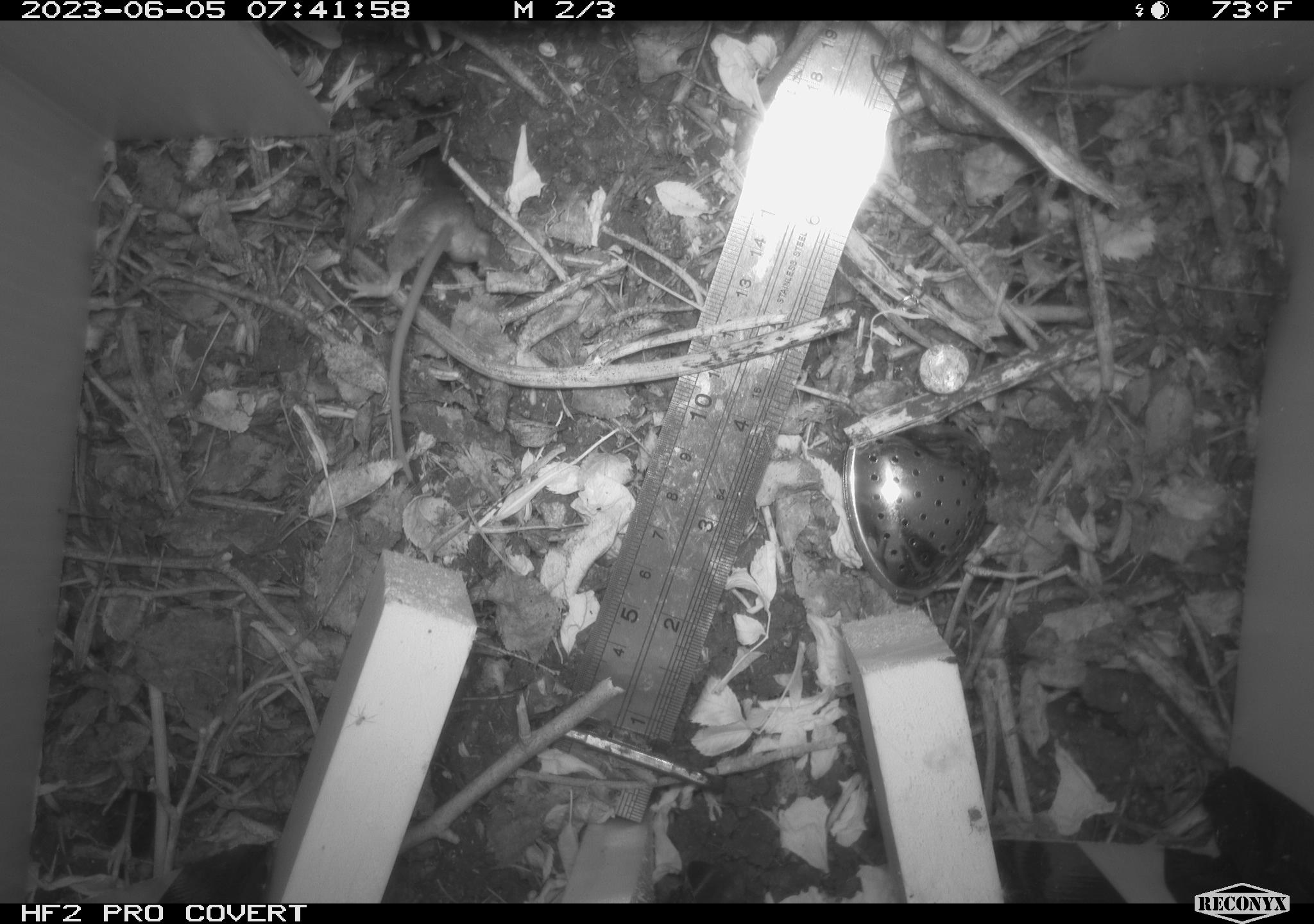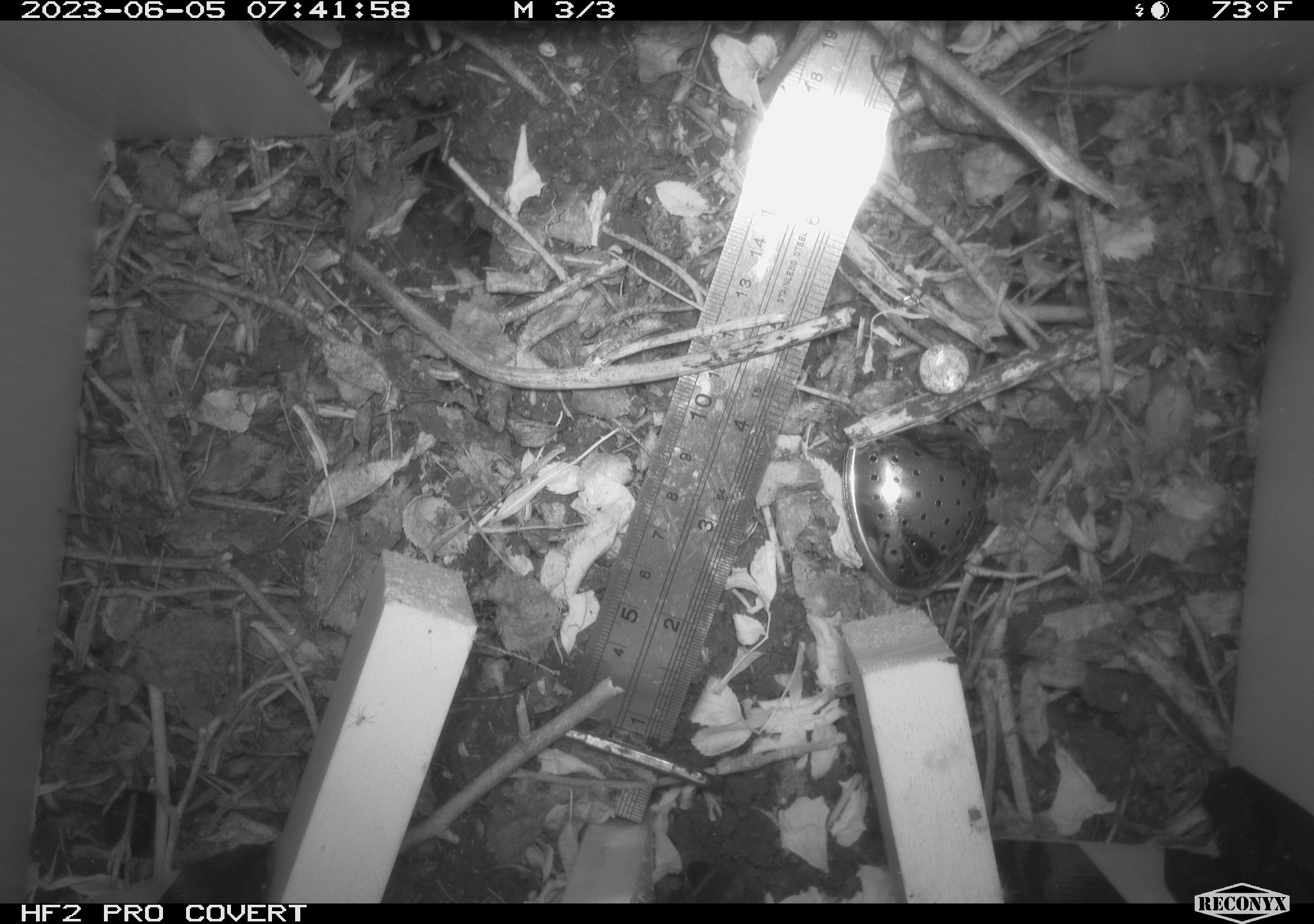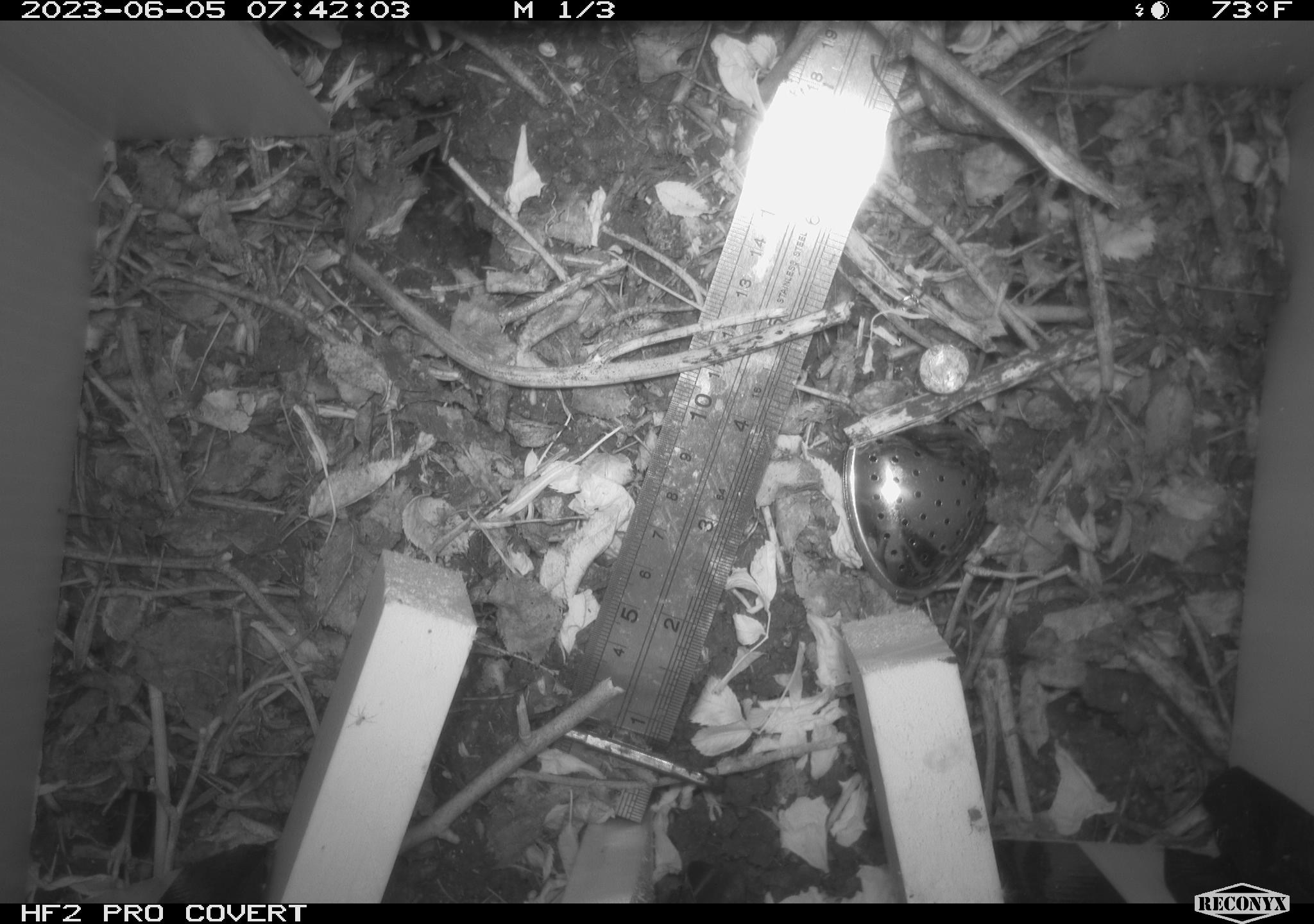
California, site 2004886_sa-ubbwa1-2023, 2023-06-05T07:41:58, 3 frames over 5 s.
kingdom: Animalia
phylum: Chordata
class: Mammalia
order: Rodentia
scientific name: Rodentia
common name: rodent